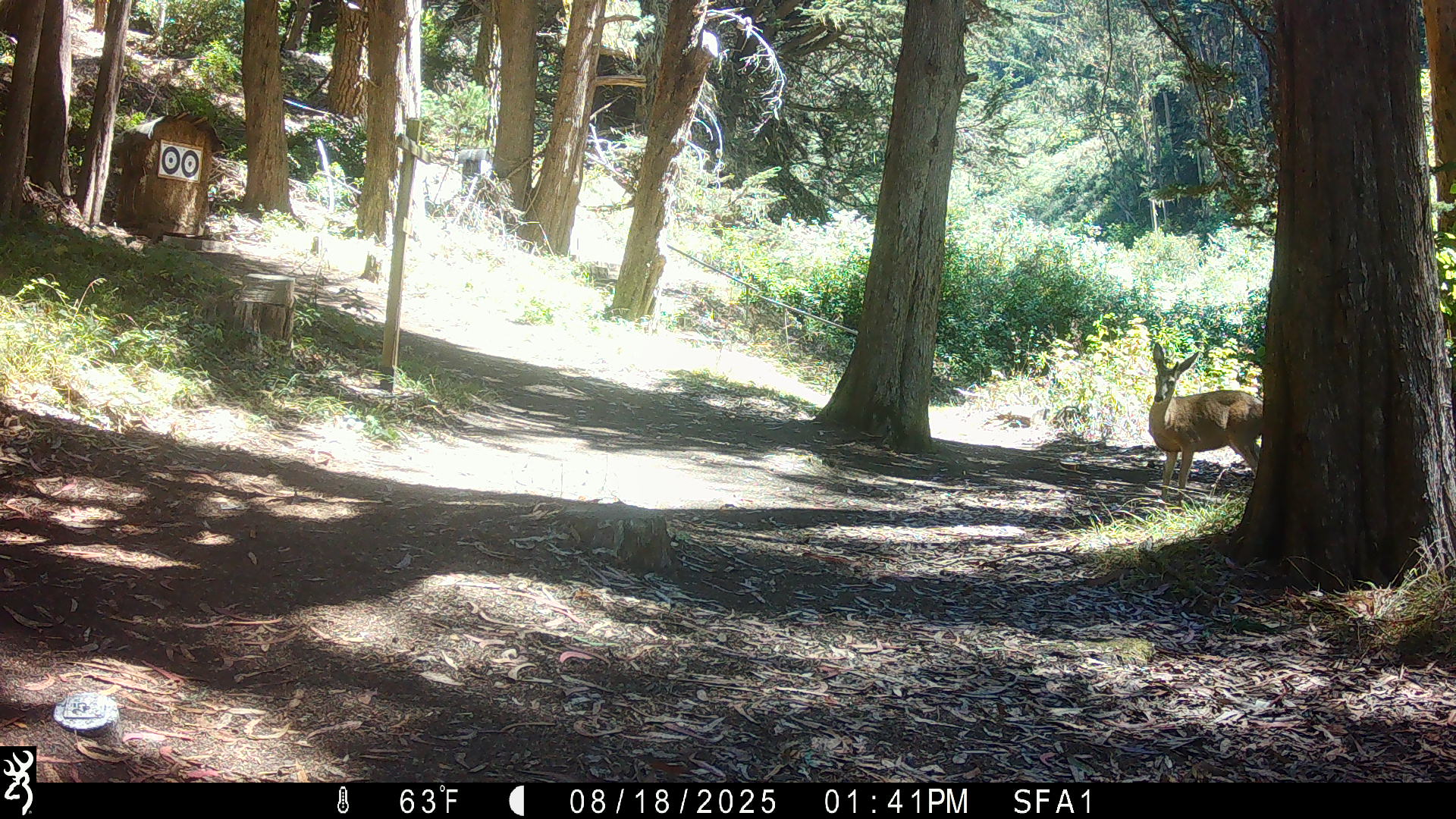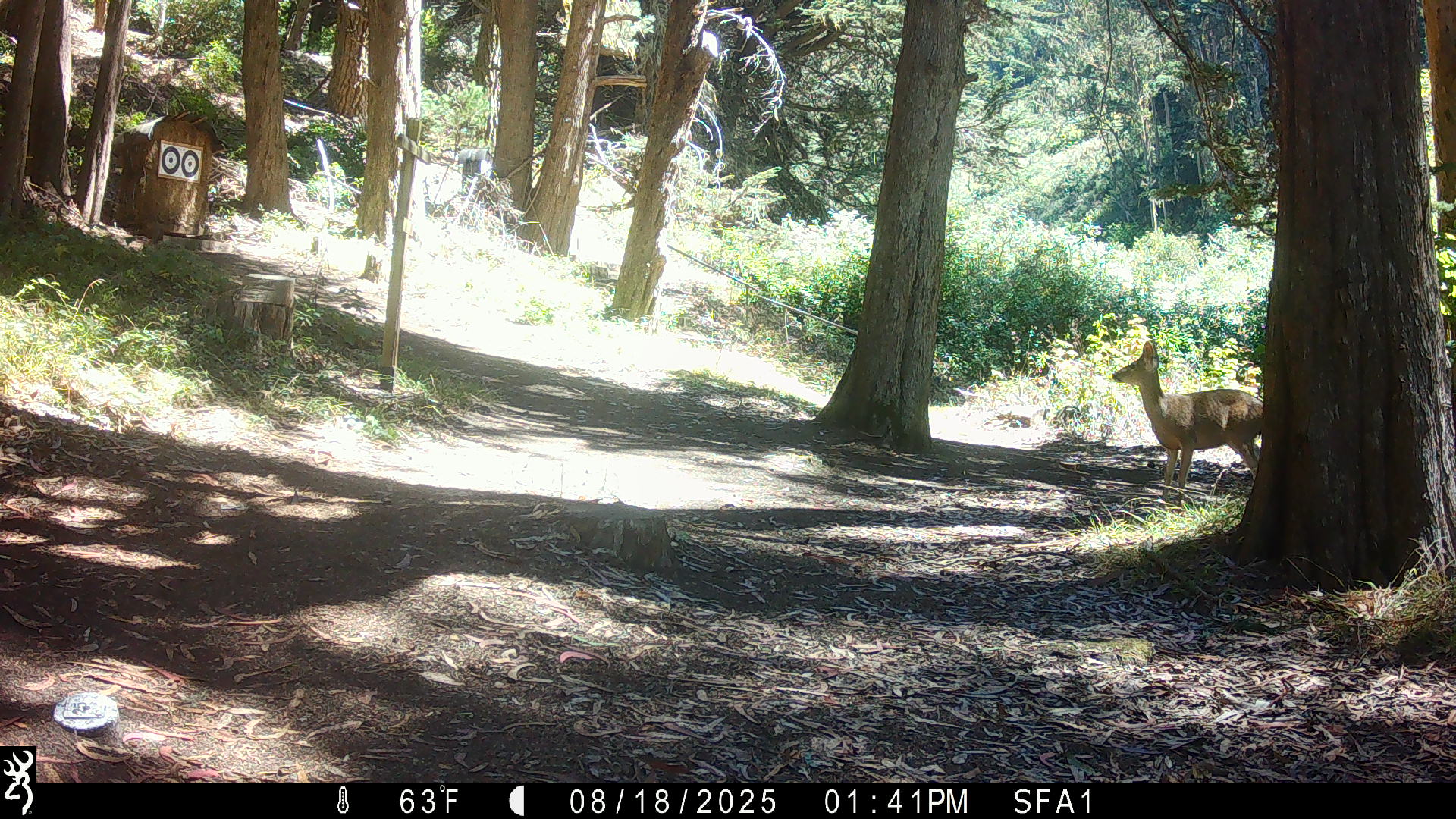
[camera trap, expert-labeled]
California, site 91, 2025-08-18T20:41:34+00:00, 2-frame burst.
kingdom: Animalia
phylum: Chordata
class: Mammalia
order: Artiodactyla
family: Cervidae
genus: Odocoileus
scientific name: Odocoileus hemionus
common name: mule deer